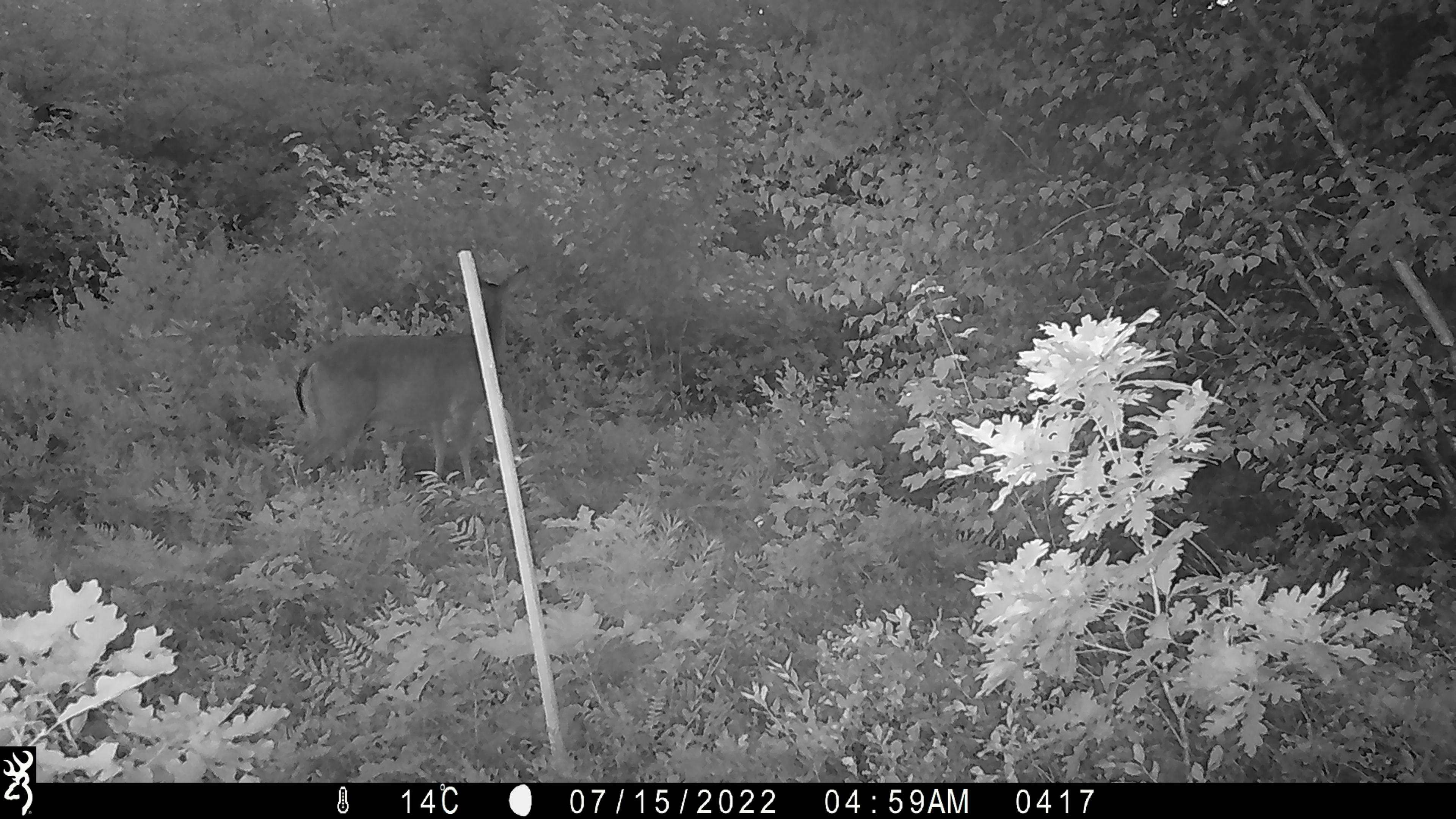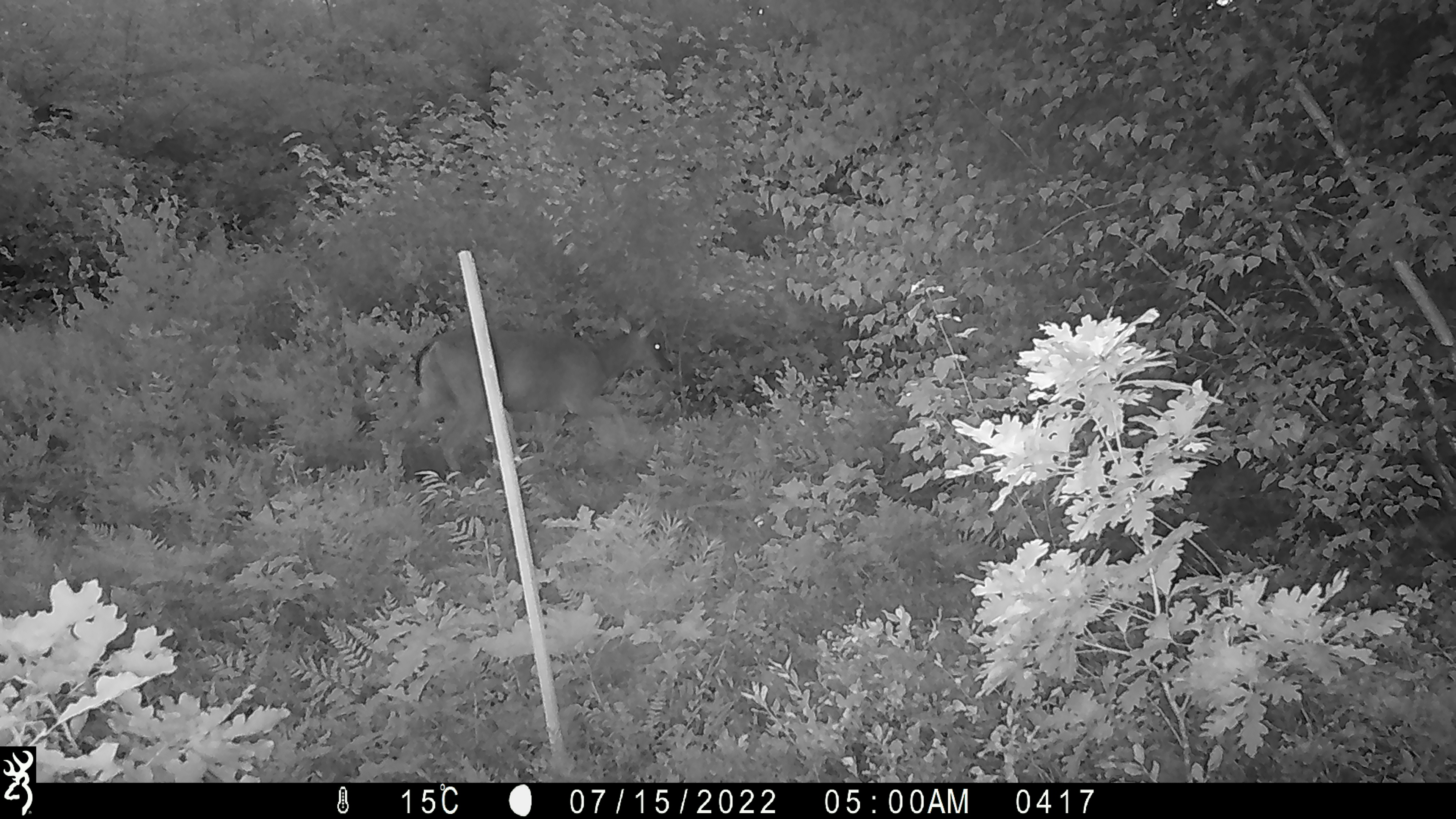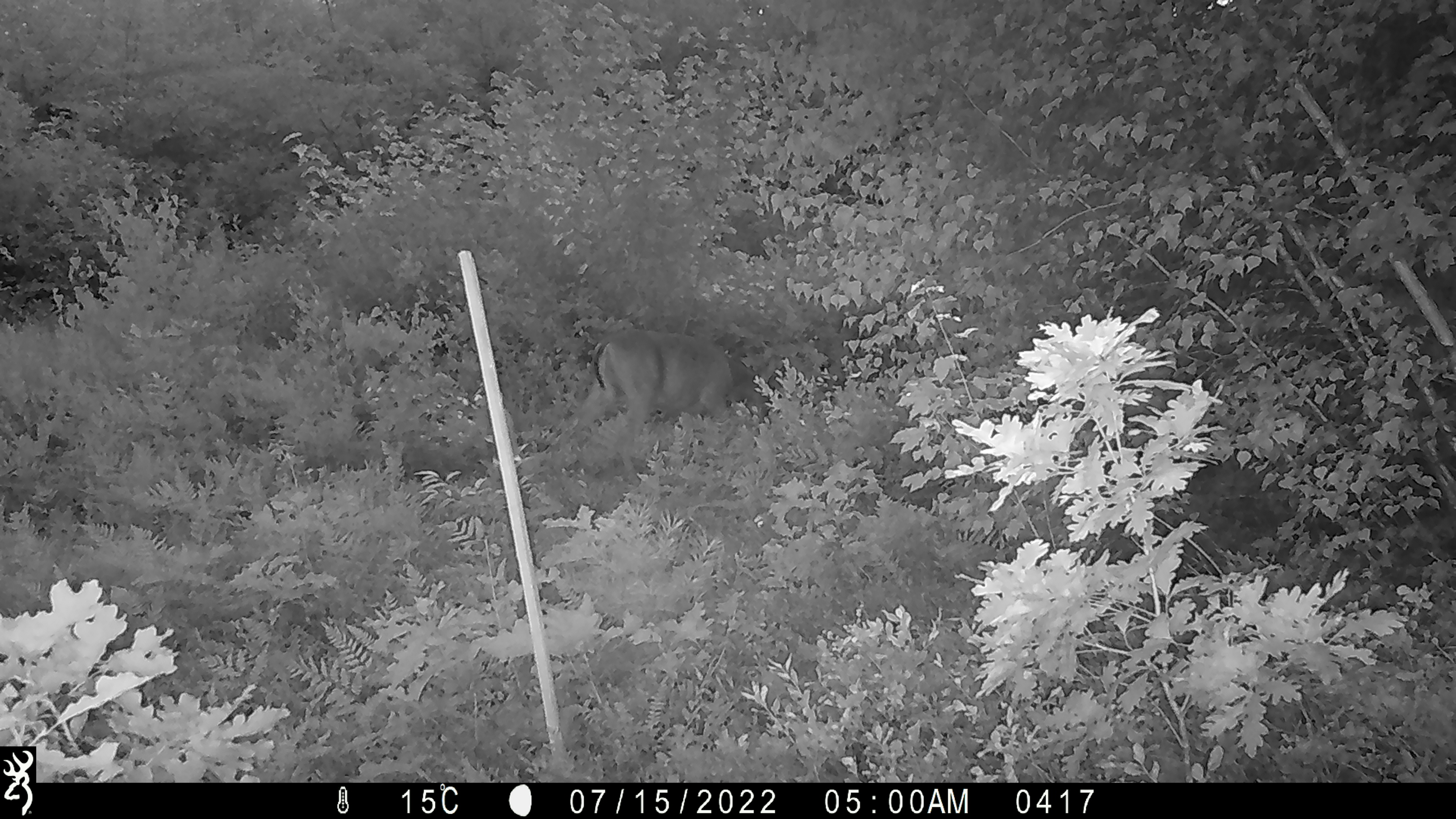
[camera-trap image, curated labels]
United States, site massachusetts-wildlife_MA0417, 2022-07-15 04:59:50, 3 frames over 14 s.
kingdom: Animalia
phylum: Chordata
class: Mammalia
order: Artiodactyla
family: Cervidae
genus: Odocoileus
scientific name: Odocoileus virginianus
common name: white-tailed deer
White-tailed deer (Odocoileus virginianus).